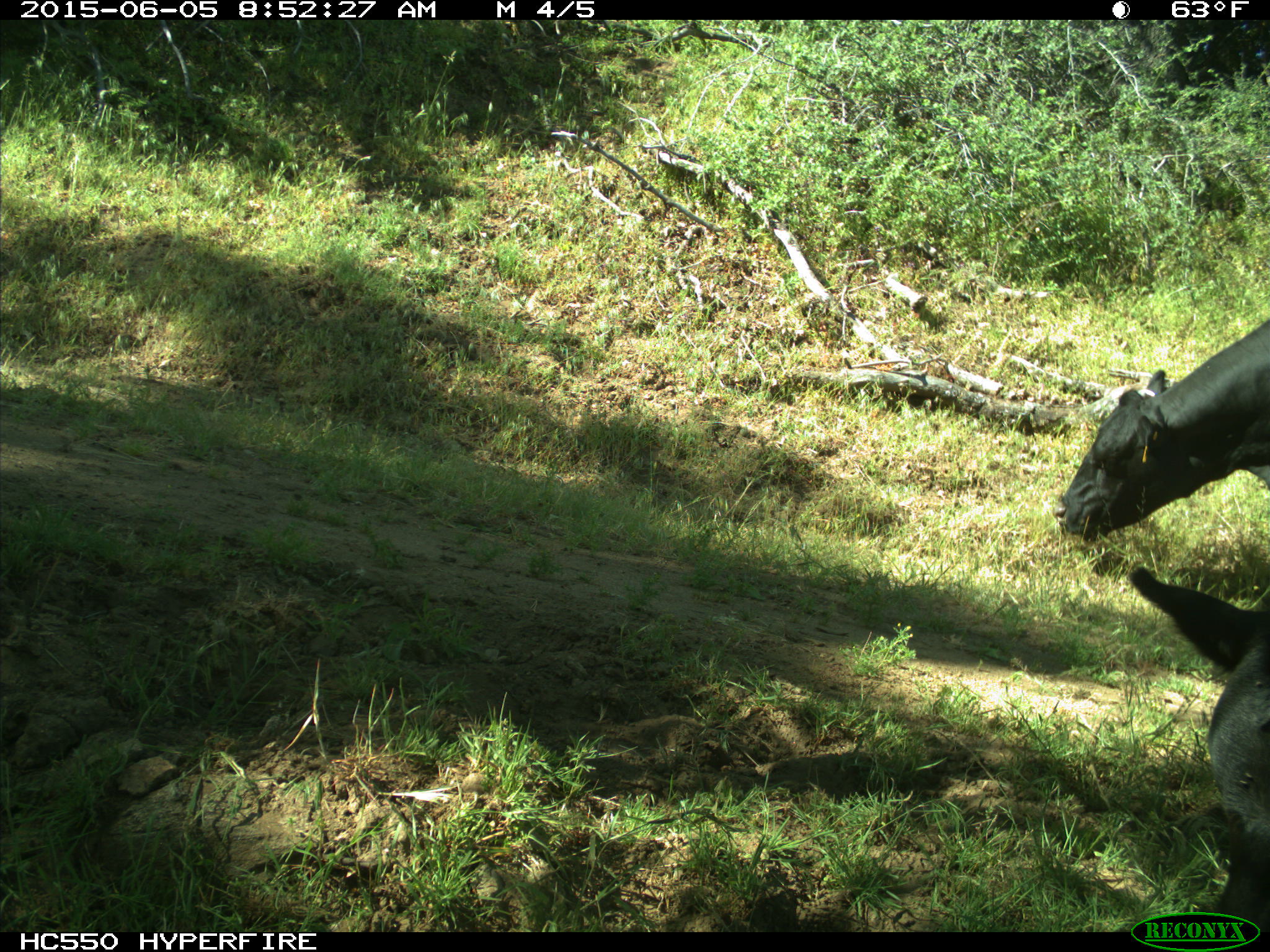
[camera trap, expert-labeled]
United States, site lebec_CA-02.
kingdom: Animalia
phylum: Chordata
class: Mammalia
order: Artiodactyla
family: Bovidae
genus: Bos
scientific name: Bos taurus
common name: domestic cow